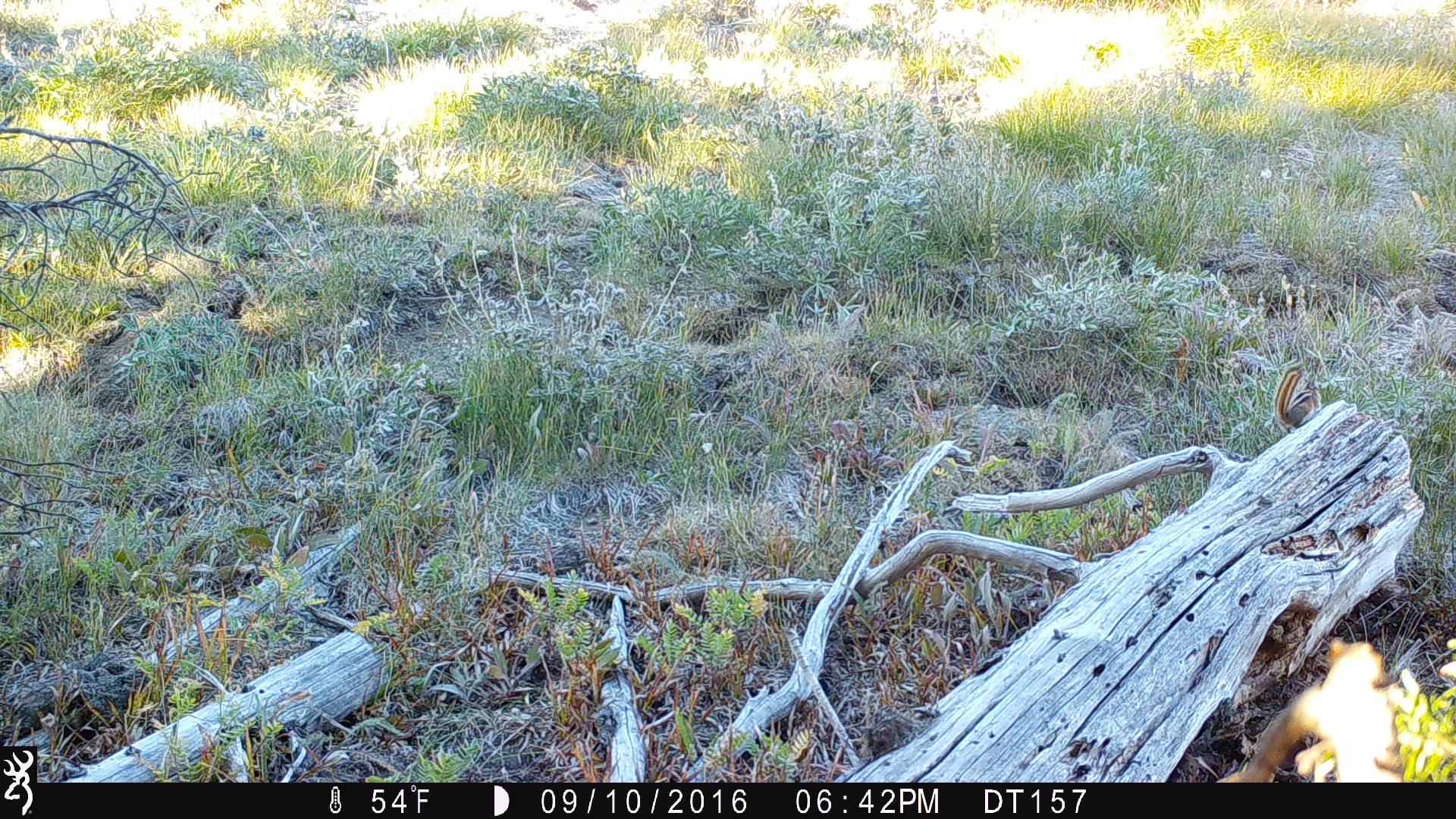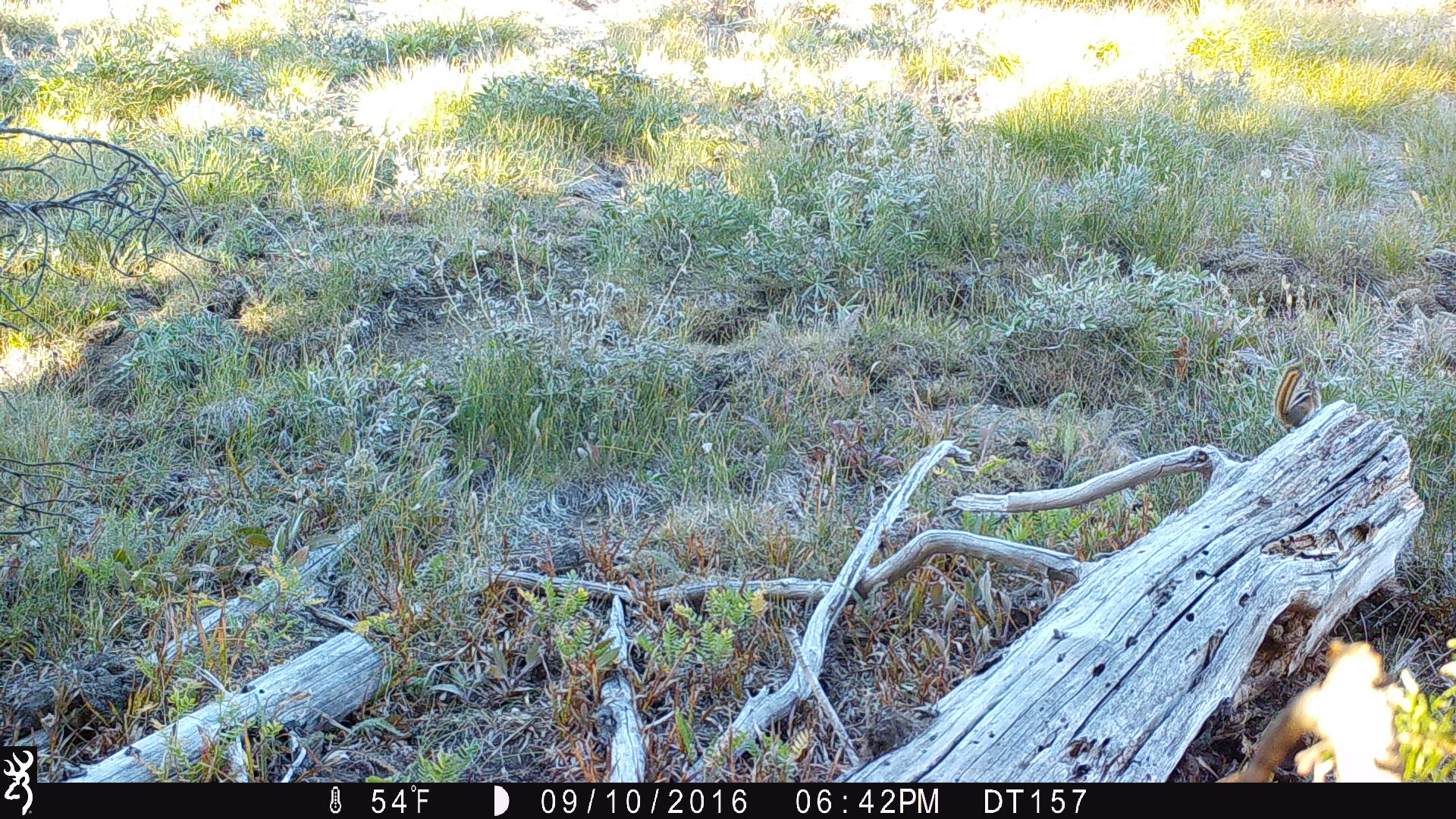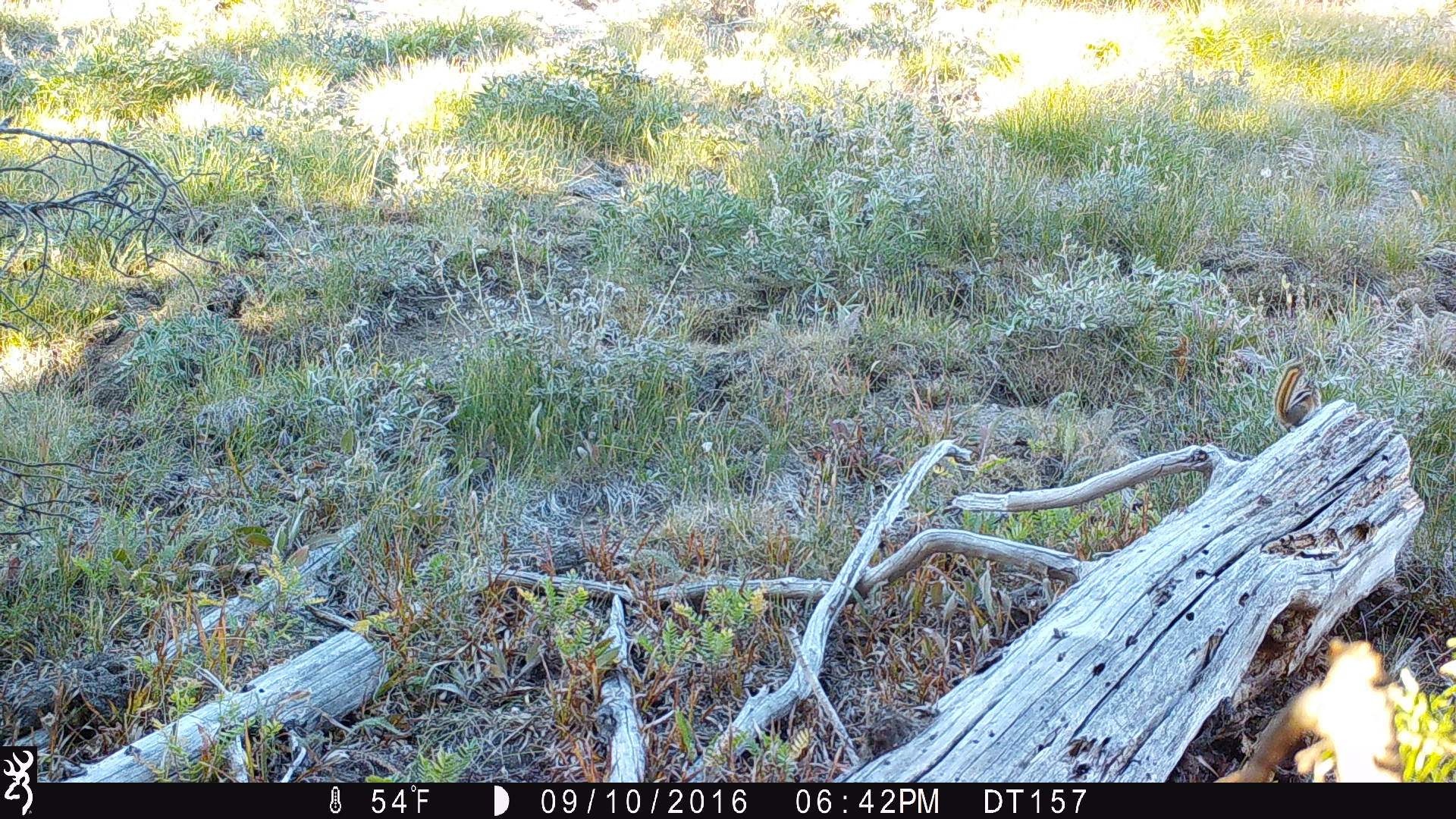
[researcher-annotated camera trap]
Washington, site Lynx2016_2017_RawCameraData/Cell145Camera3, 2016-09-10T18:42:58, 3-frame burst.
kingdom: Animalia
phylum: Chordata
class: Mammalia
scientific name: Mammalia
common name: small mammal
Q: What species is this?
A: Small mammal (Mammalia).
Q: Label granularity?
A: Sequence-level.